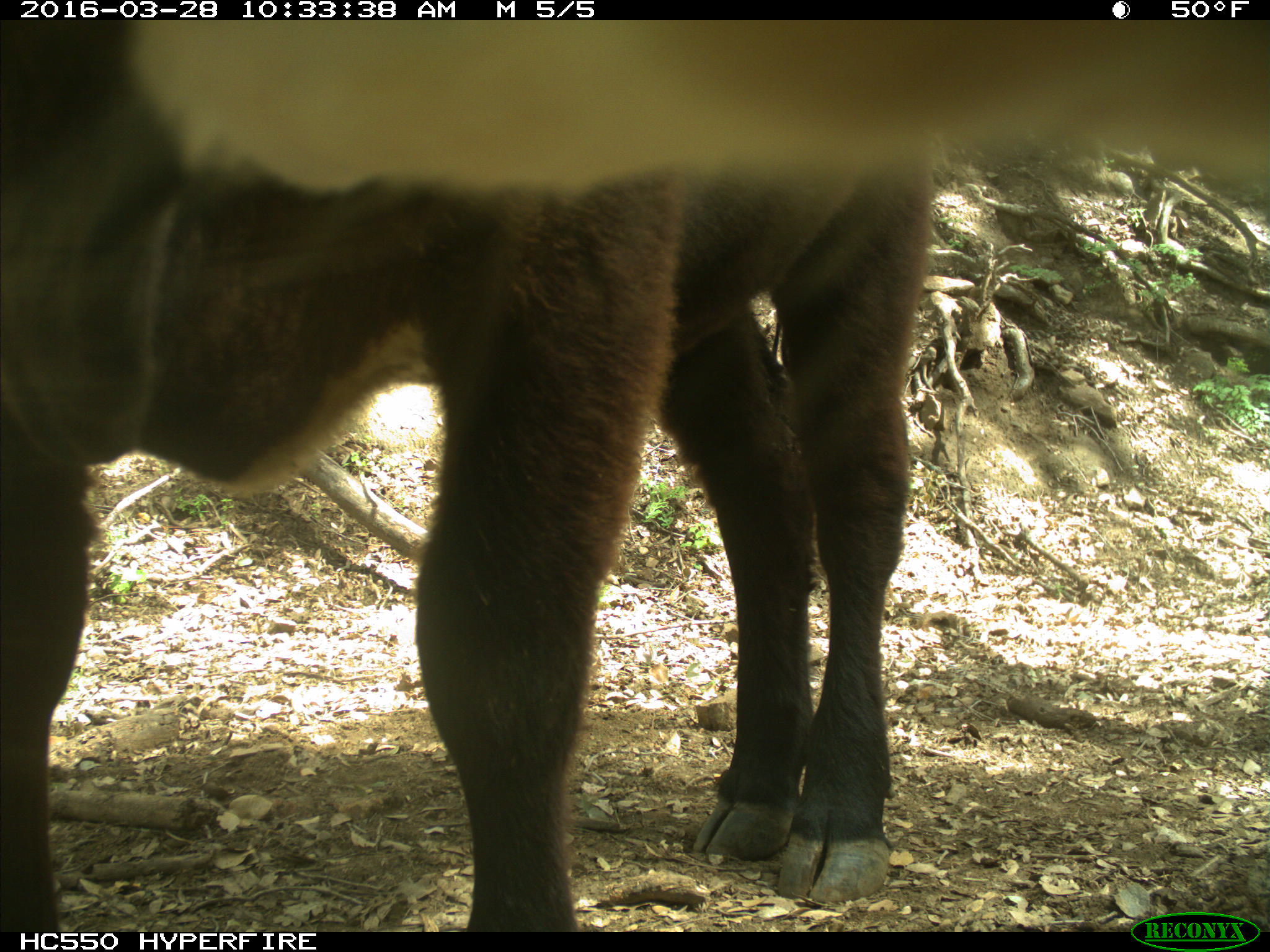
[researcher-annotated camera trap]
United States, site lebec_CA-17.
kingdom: Animalia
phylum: Chordata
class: Mammalia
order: Artiodactyla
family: Bovidae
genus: Bos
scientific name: Bos taurus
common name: domestic cow